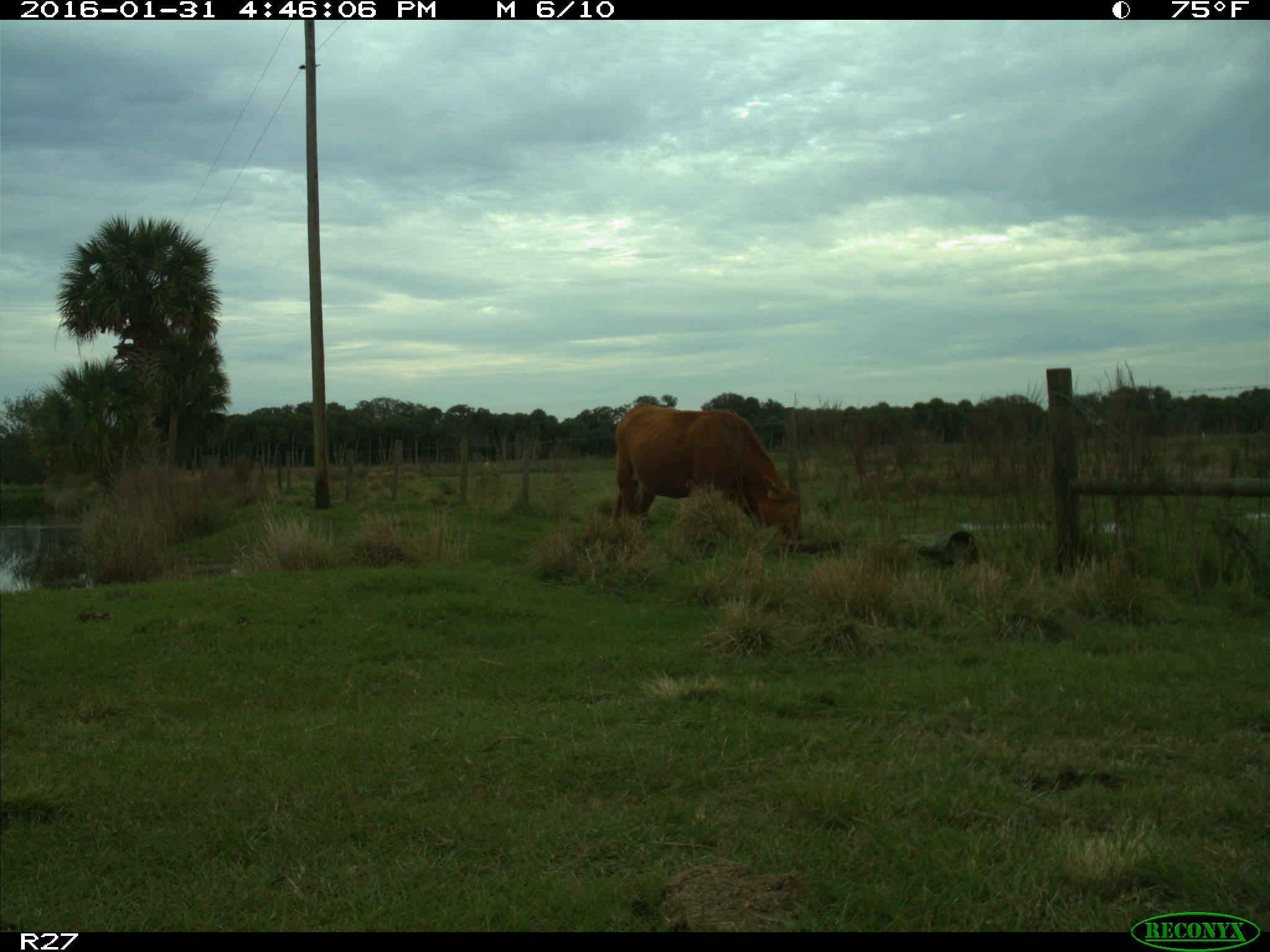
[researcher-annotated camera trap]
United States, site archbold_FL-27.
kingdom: Animalia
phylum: Chordata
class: Mammalia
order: Artiodactyla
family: Bovidae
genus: Bos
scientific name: Bos taurus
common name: domestic cow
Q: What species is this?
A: Bos taurus (domestic cow).